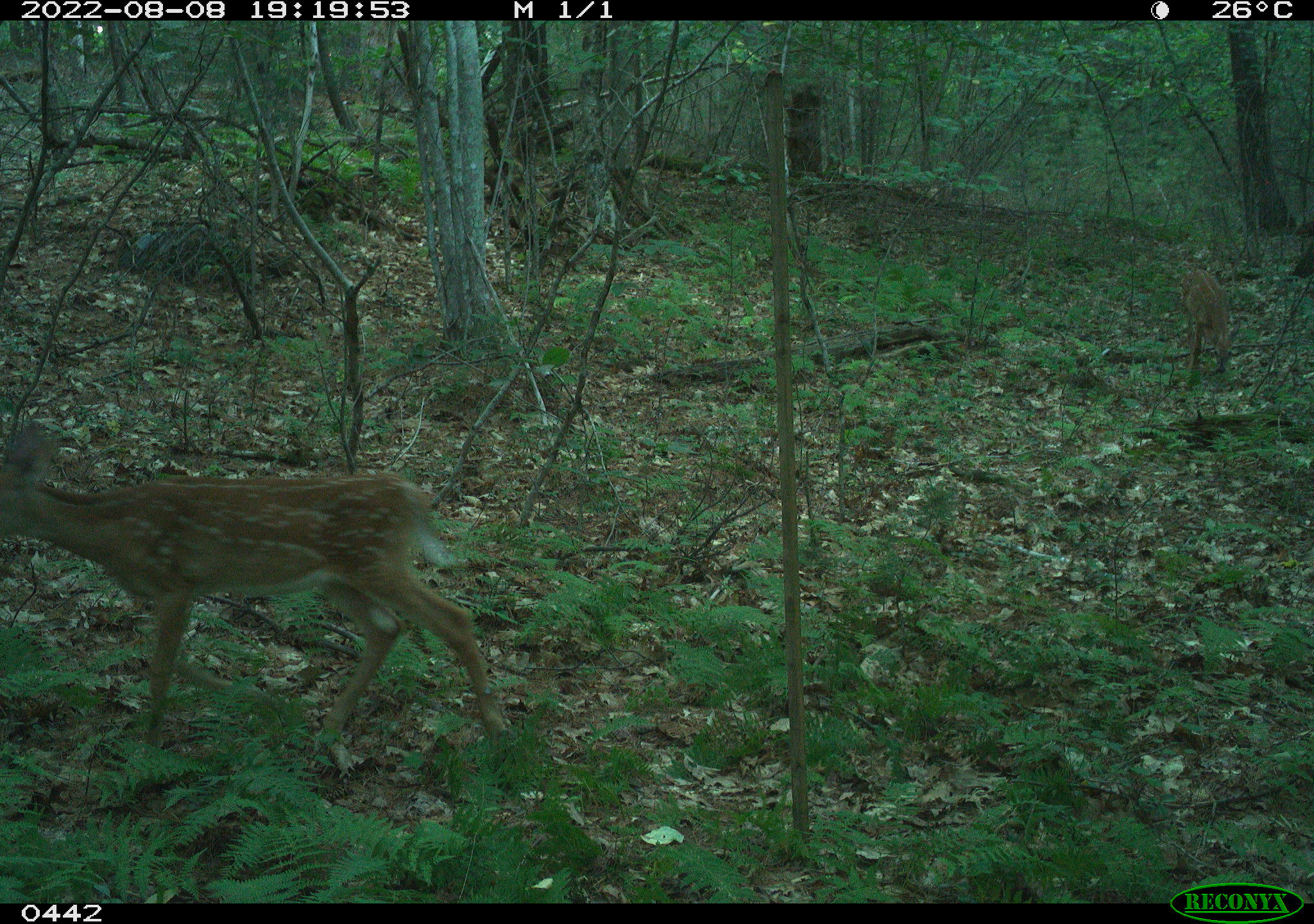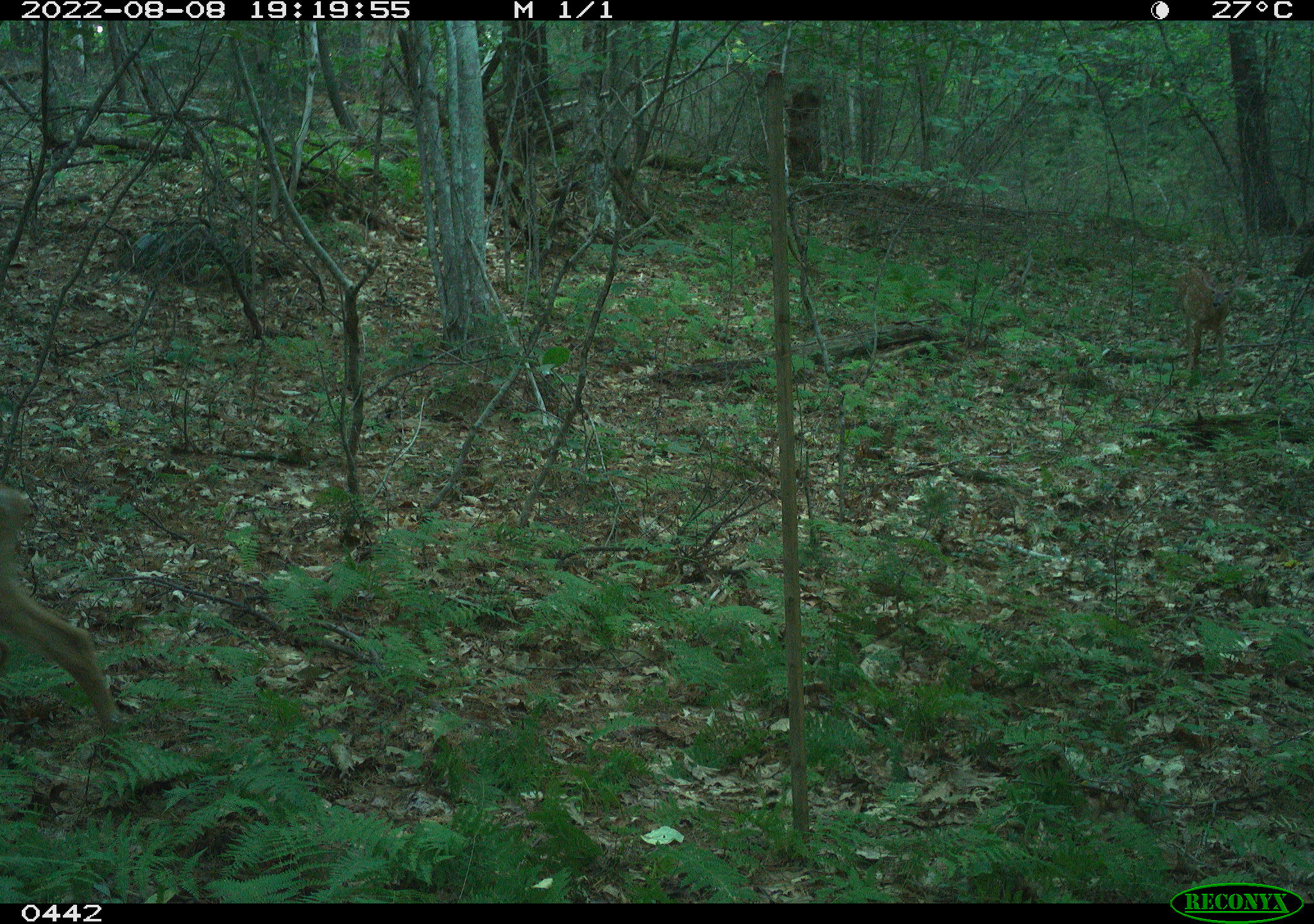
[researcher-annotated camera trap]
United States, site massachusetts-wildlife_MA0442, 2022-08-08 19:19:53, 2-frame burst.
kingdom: Animalia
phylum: Chordata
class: Mammalia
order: Artiodactyla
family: Cervidae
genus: Odocoileus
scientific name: Odocoileus virginianus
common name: white-tailed deer